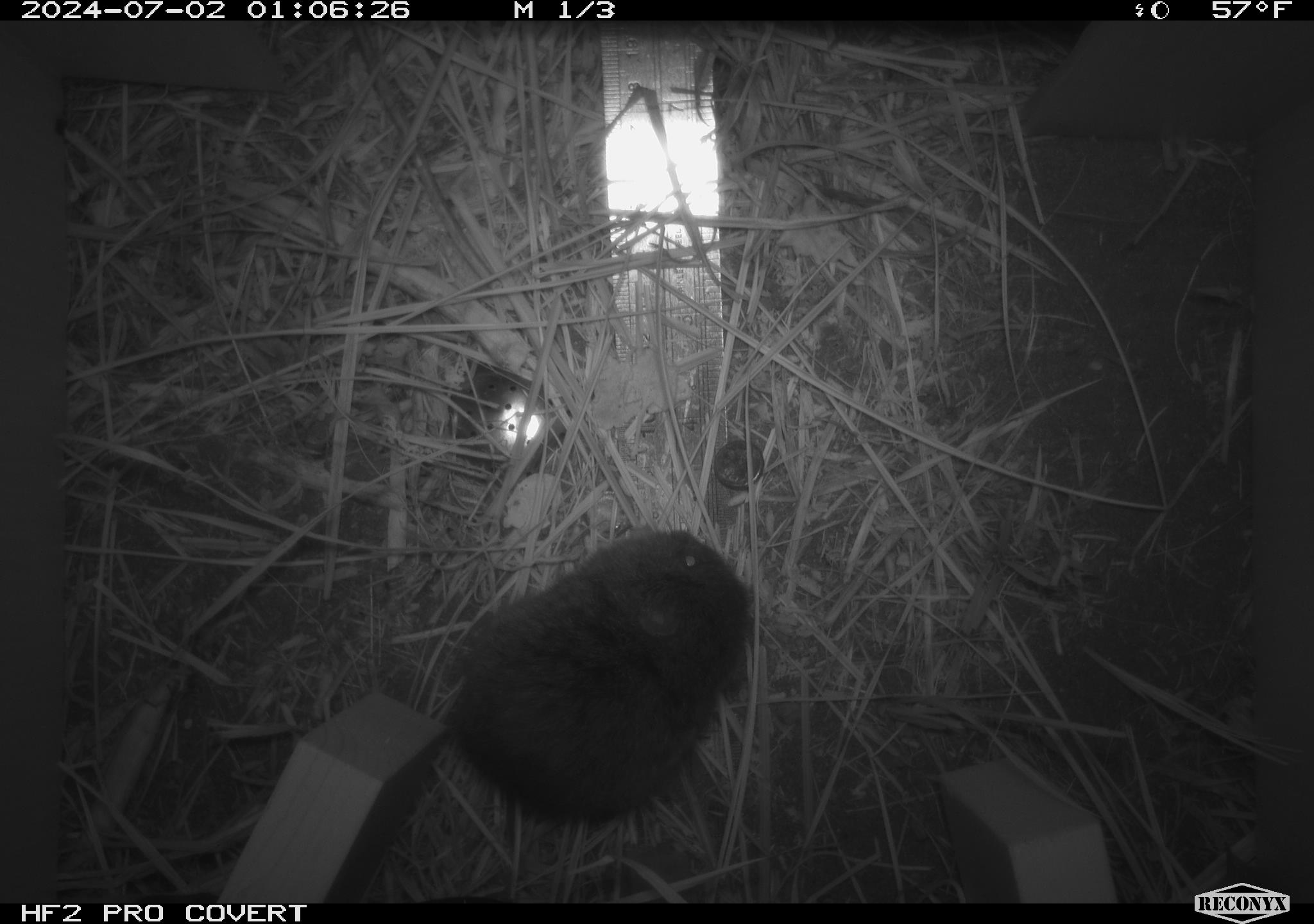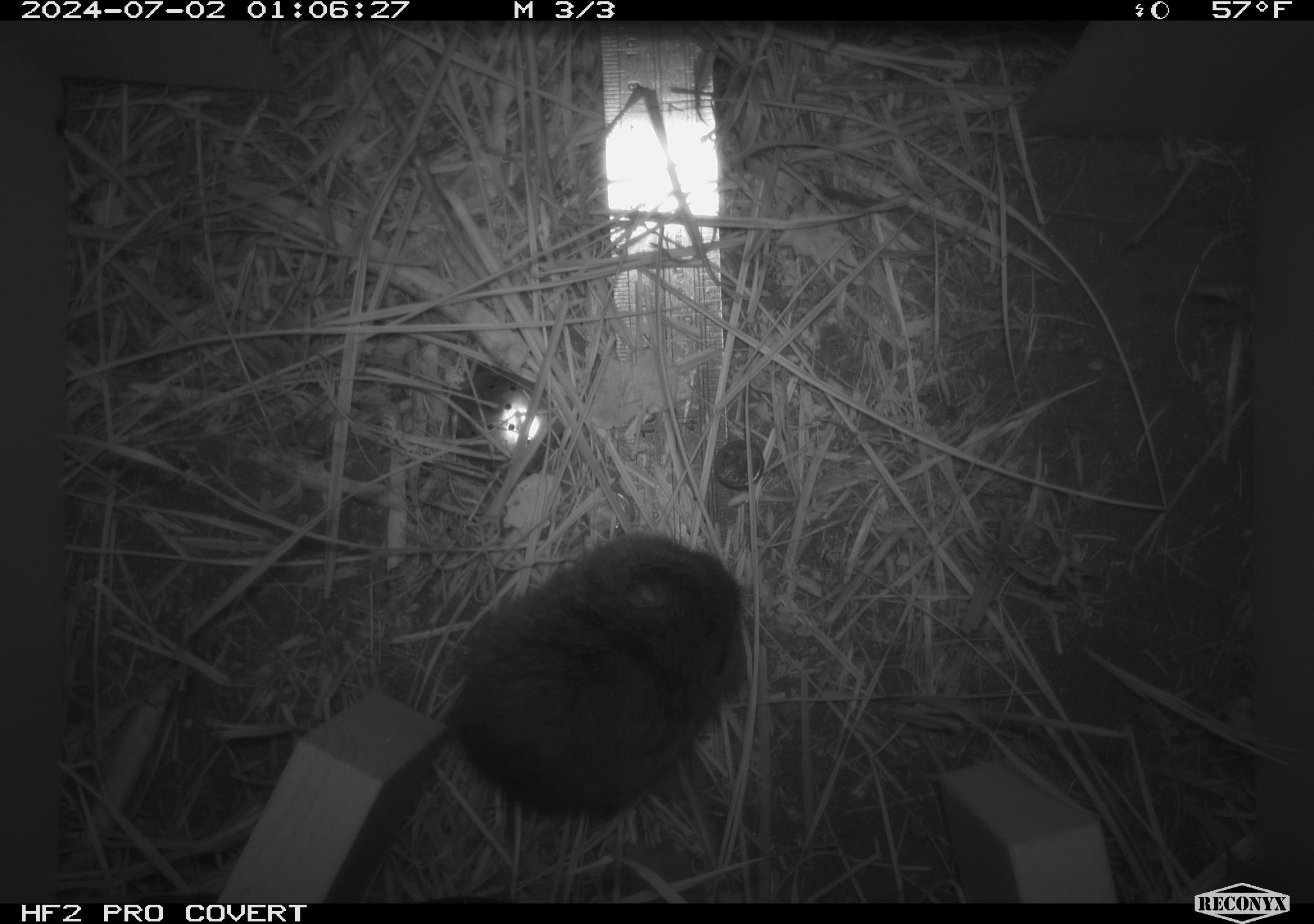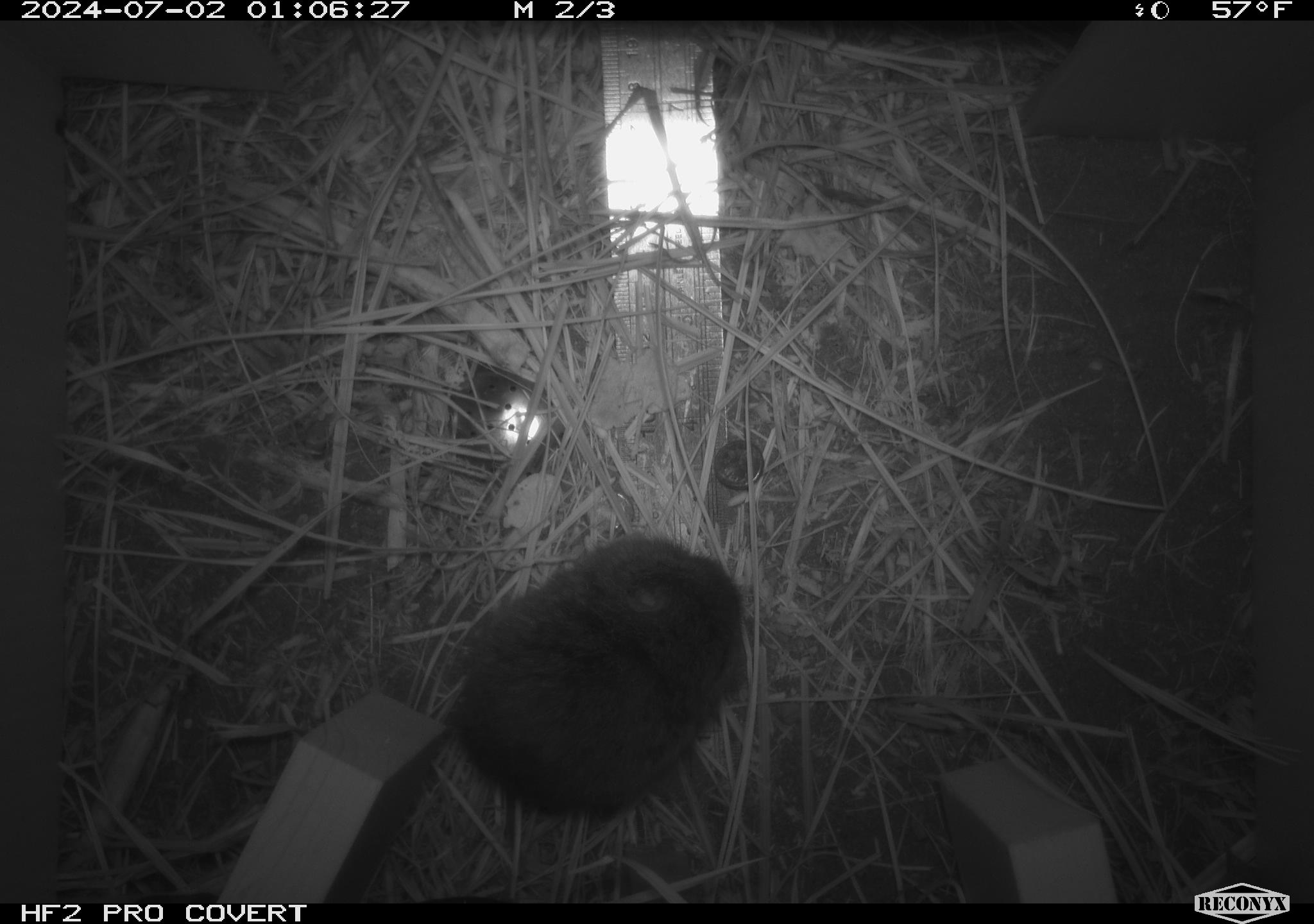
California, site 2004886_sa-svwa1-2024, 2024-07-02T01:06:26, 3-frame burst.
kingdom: Animalia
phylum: Chordata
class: Mammalia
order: Rodentia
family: Cricetidae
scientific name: Arvicolinae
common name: voles, lemmings, and muskrats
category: arvicolinae subfamily